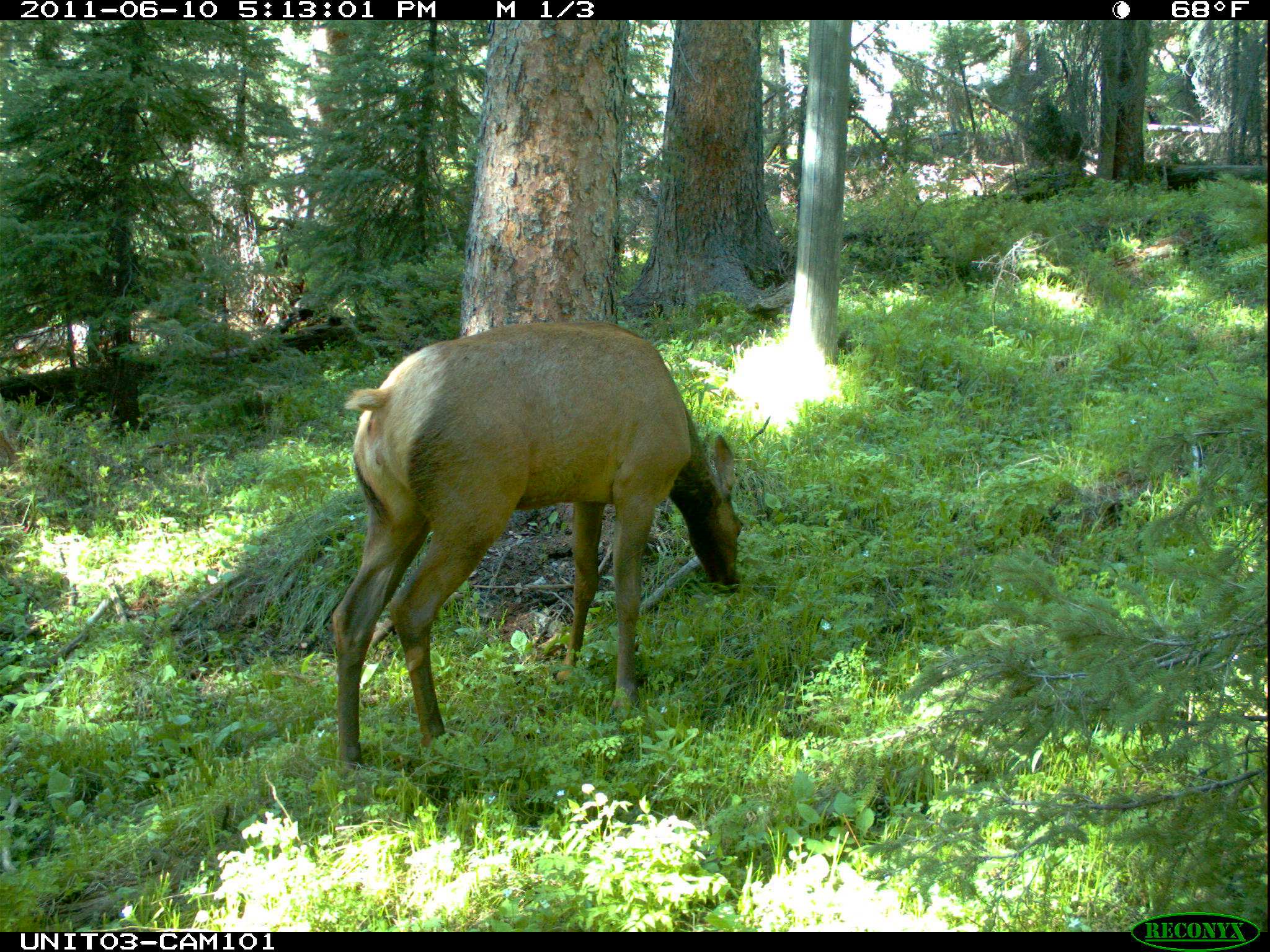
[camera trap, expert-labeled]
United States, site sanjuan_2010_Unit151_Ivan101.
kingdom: Animalia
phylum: Chordata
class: Mammalia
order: Artiodactyla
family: Cervidae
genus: Cervus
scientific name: Cervus elaphus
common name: red deer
Cervus elaphus (red deer).